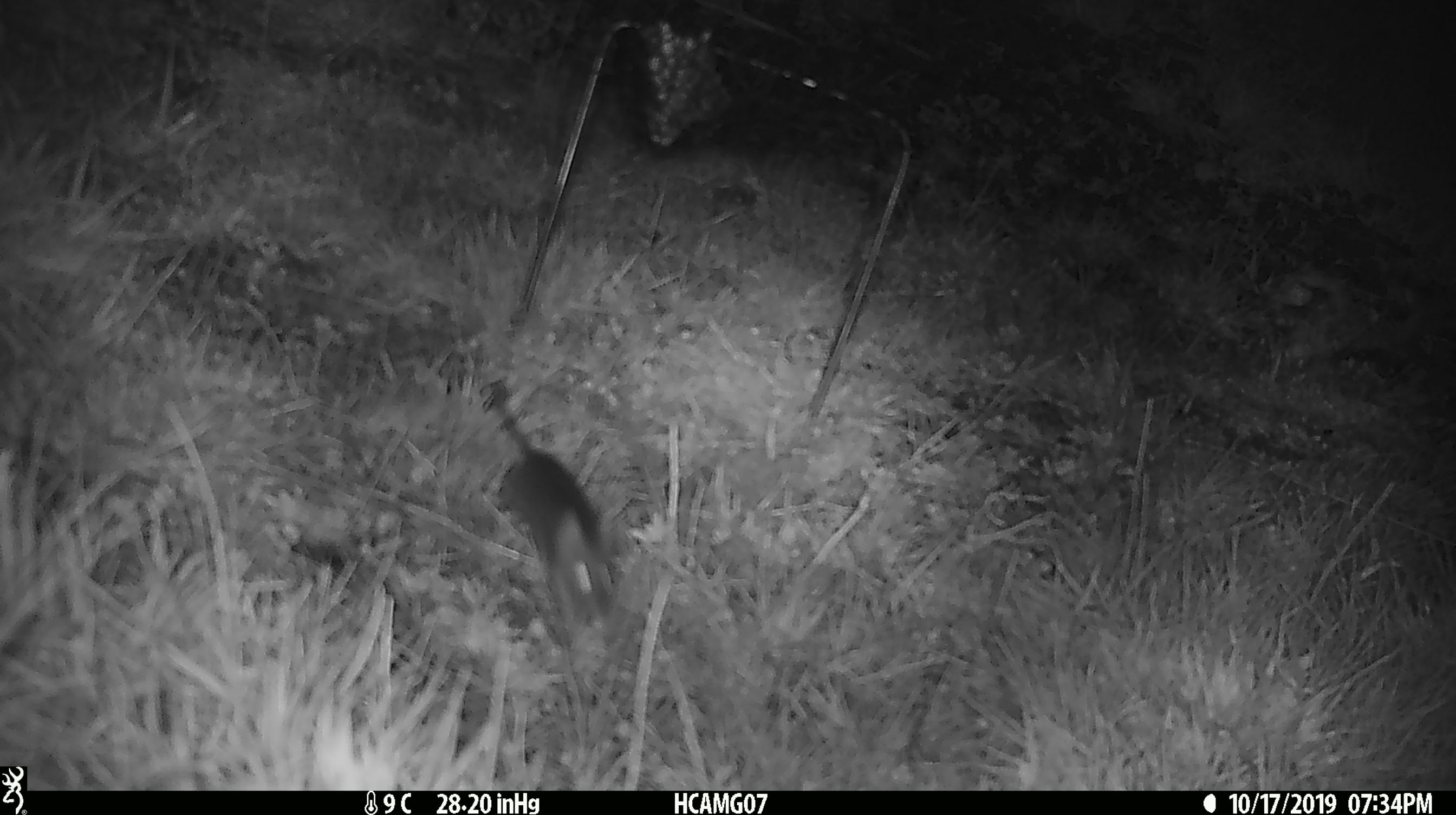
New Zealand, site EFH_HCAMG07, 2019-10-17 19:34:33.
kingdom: Animalia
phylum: Chordata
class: Mammalia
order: Rodentia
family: Muridae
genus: Mus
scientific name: Mus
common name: mouse